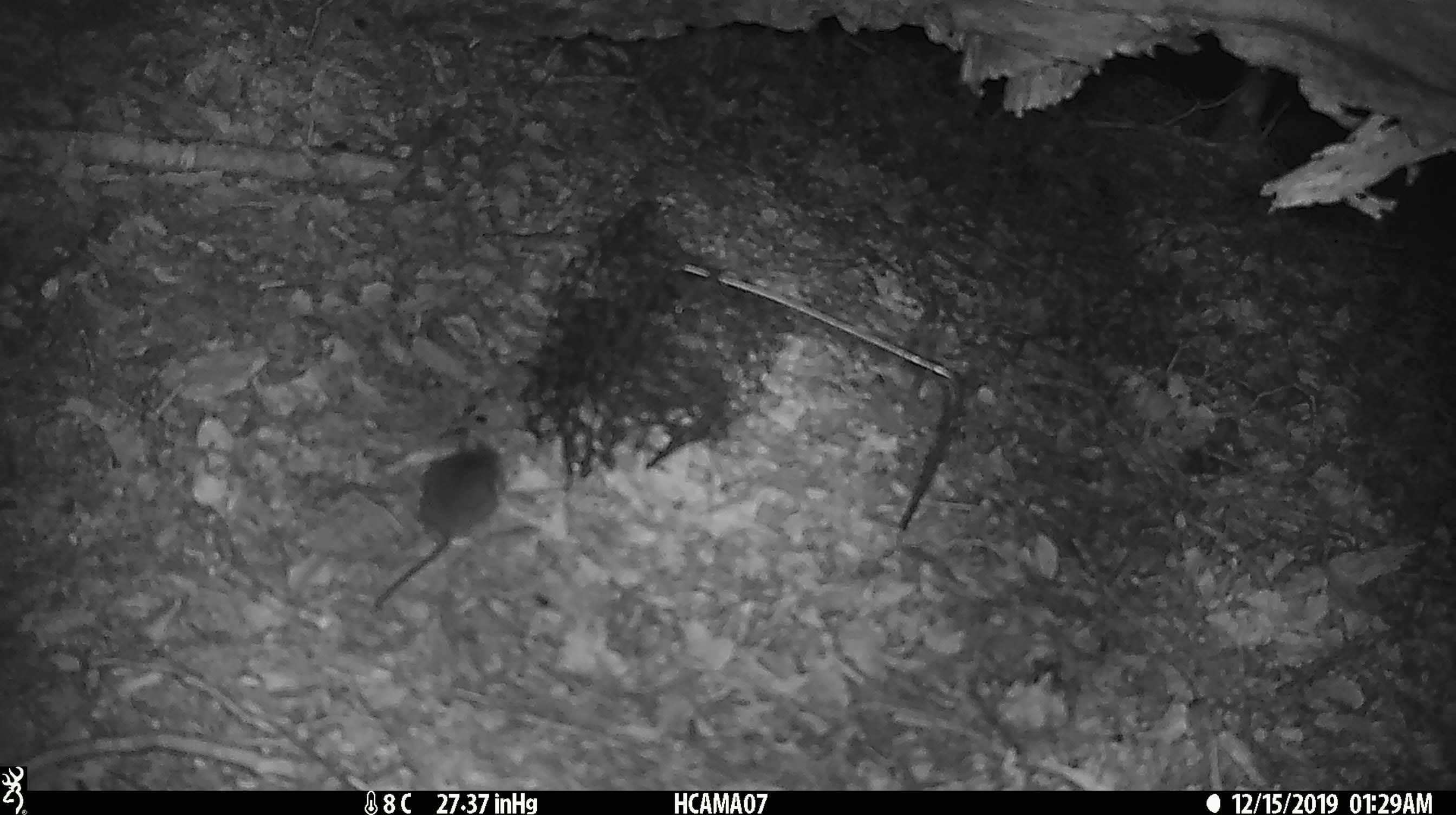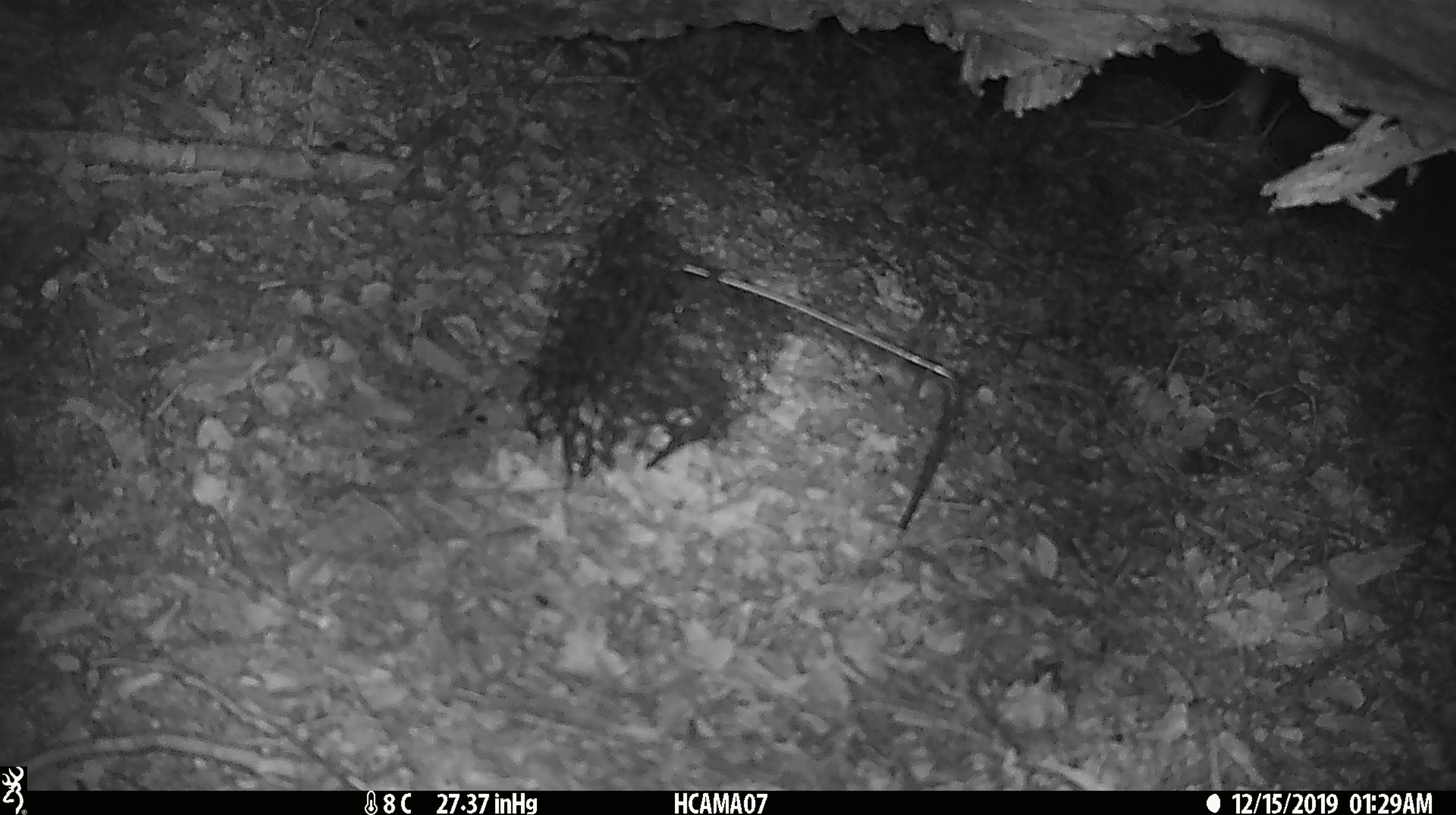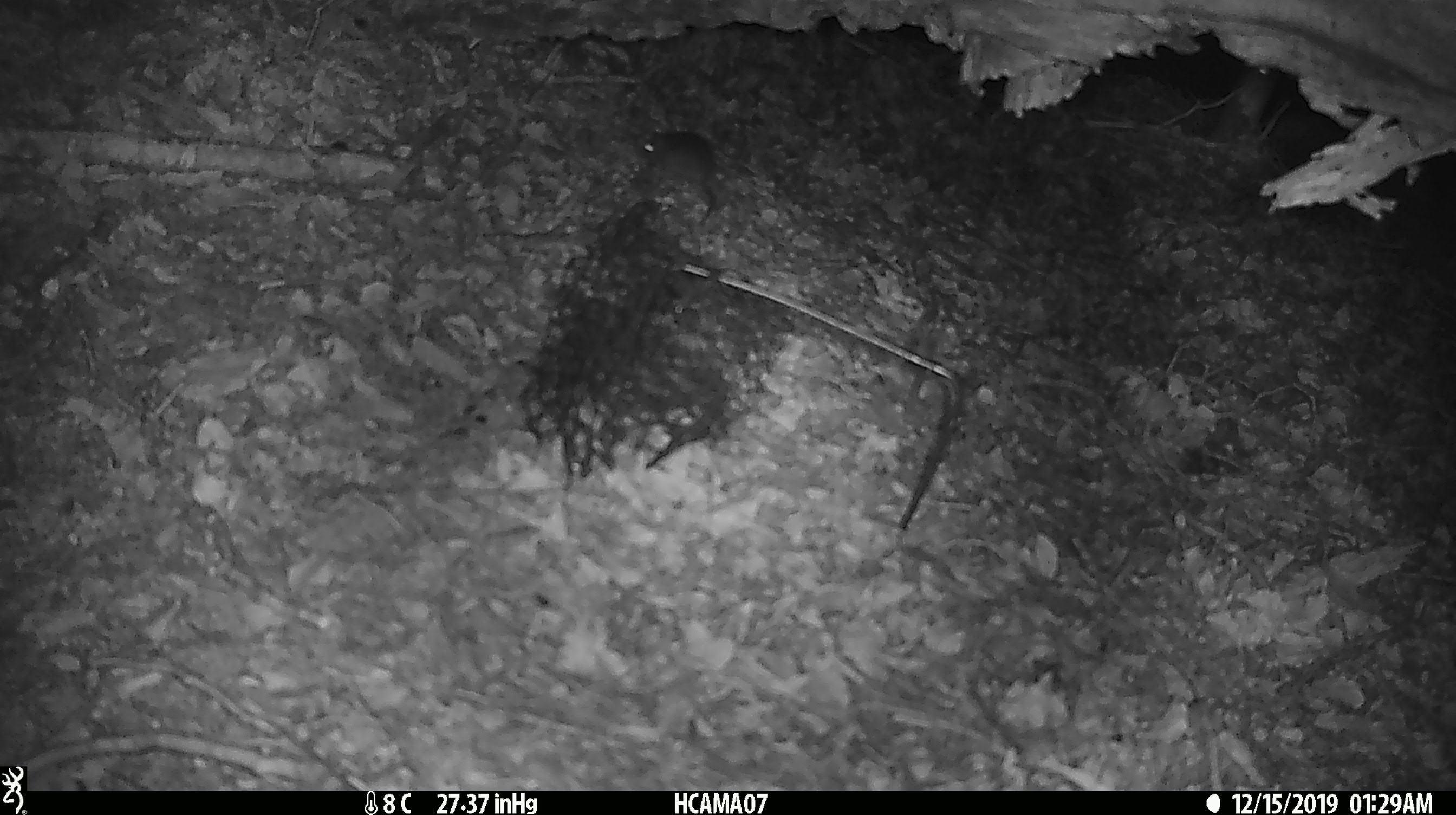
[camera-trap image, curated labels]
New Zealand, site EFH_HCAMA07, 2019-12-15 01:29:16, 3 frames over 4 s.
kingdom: Animalia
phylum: Chordata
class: Mammalia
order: Rodentia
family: Muridae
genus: Mus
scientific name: Mus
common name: mouse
Mouse (Mus).